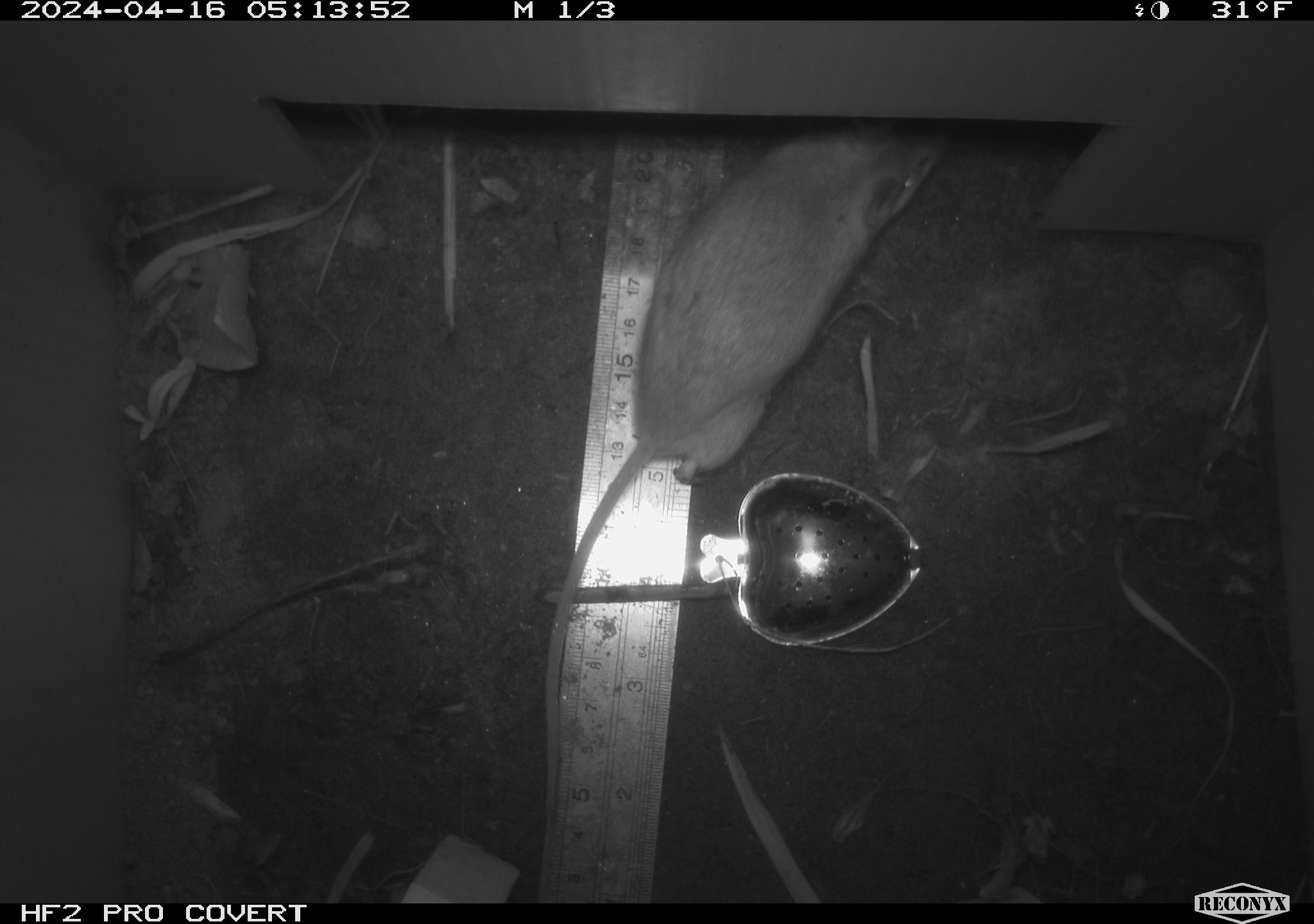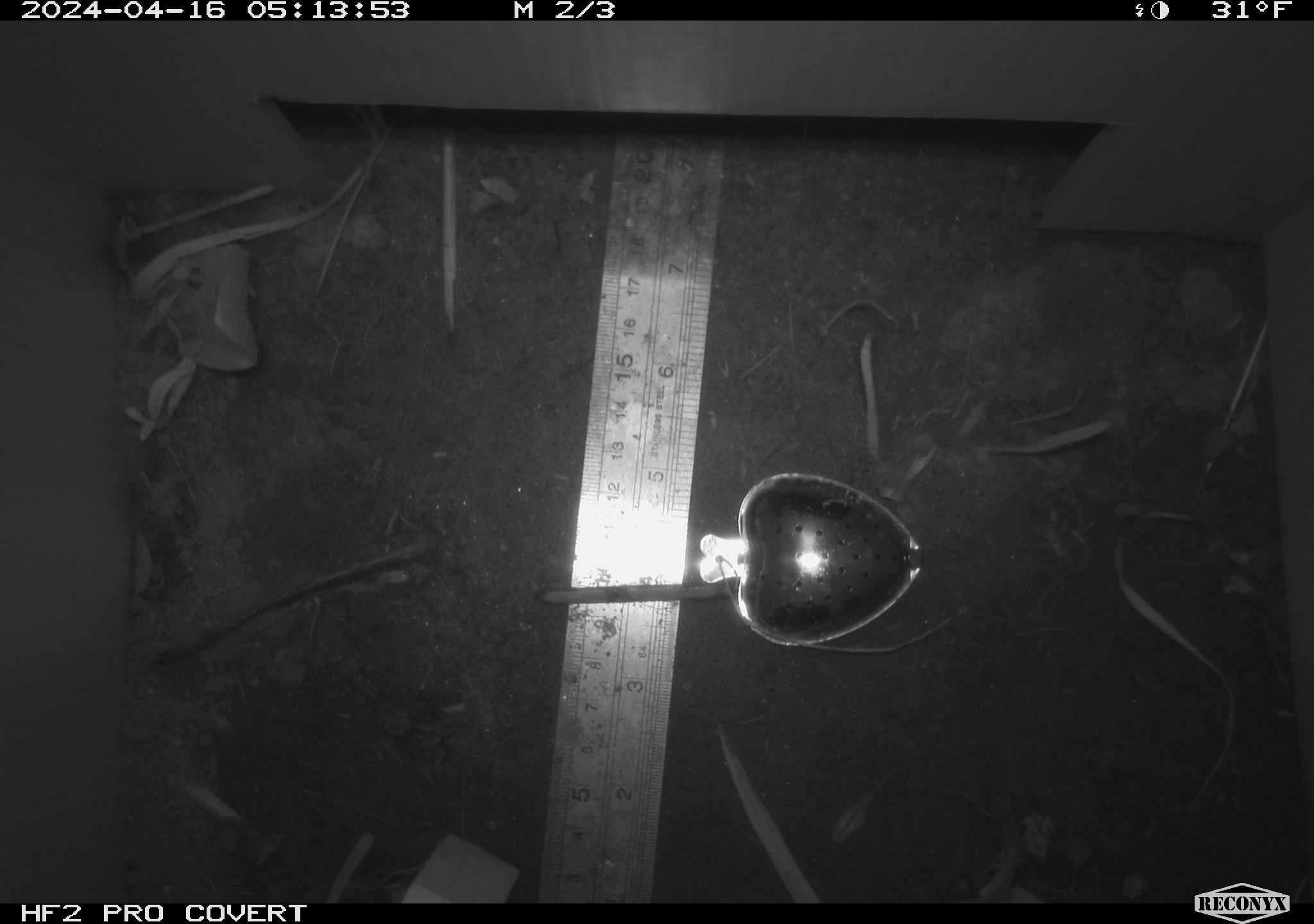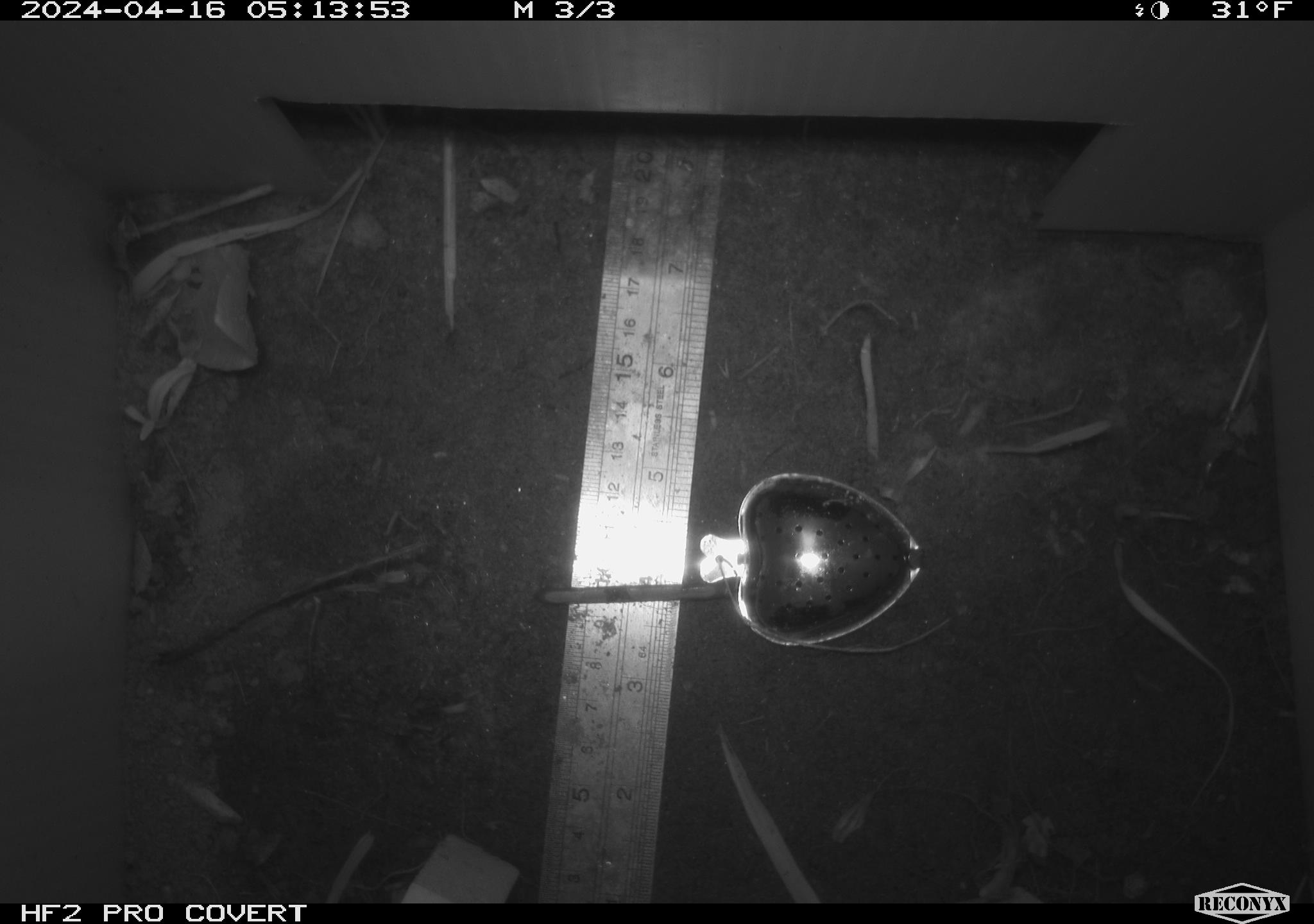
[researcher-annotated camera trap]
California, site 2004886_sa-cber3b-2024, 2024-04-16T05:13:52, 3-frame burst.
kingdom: Animalia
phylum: Chordata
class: Mammalia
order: Rodentia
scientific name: Rodentia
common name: mouse species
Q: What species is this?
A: Mouse species (Rodentia).